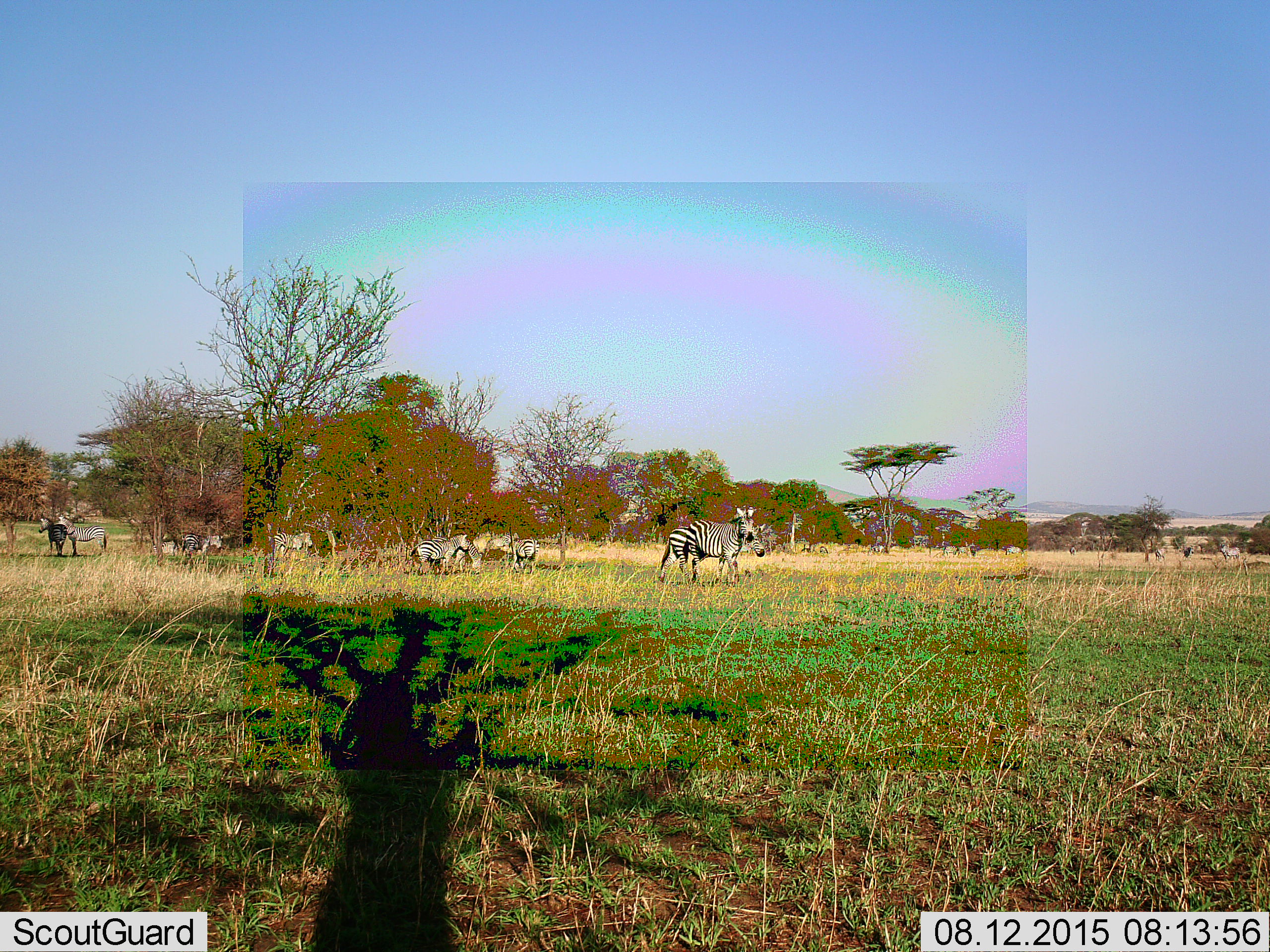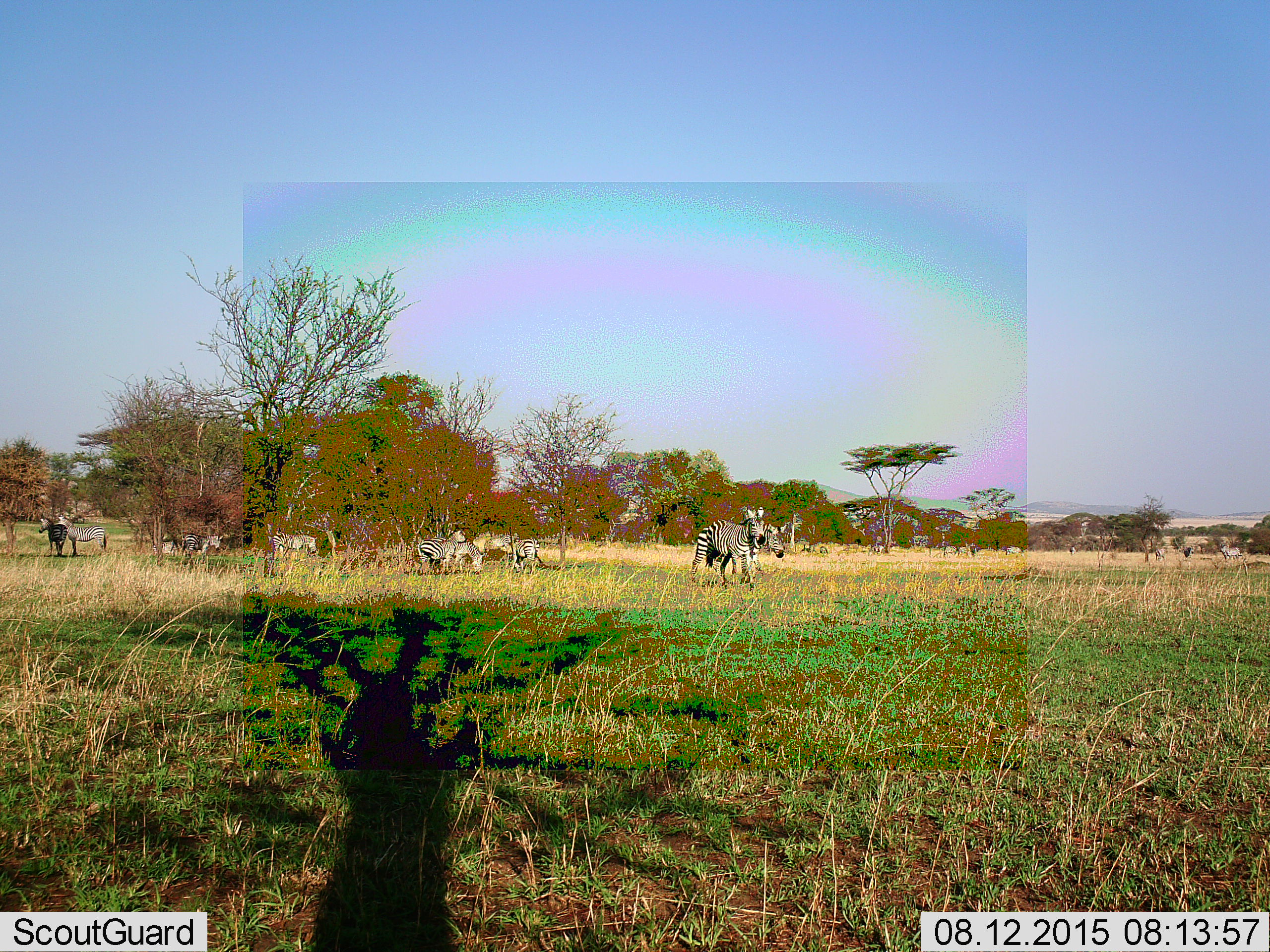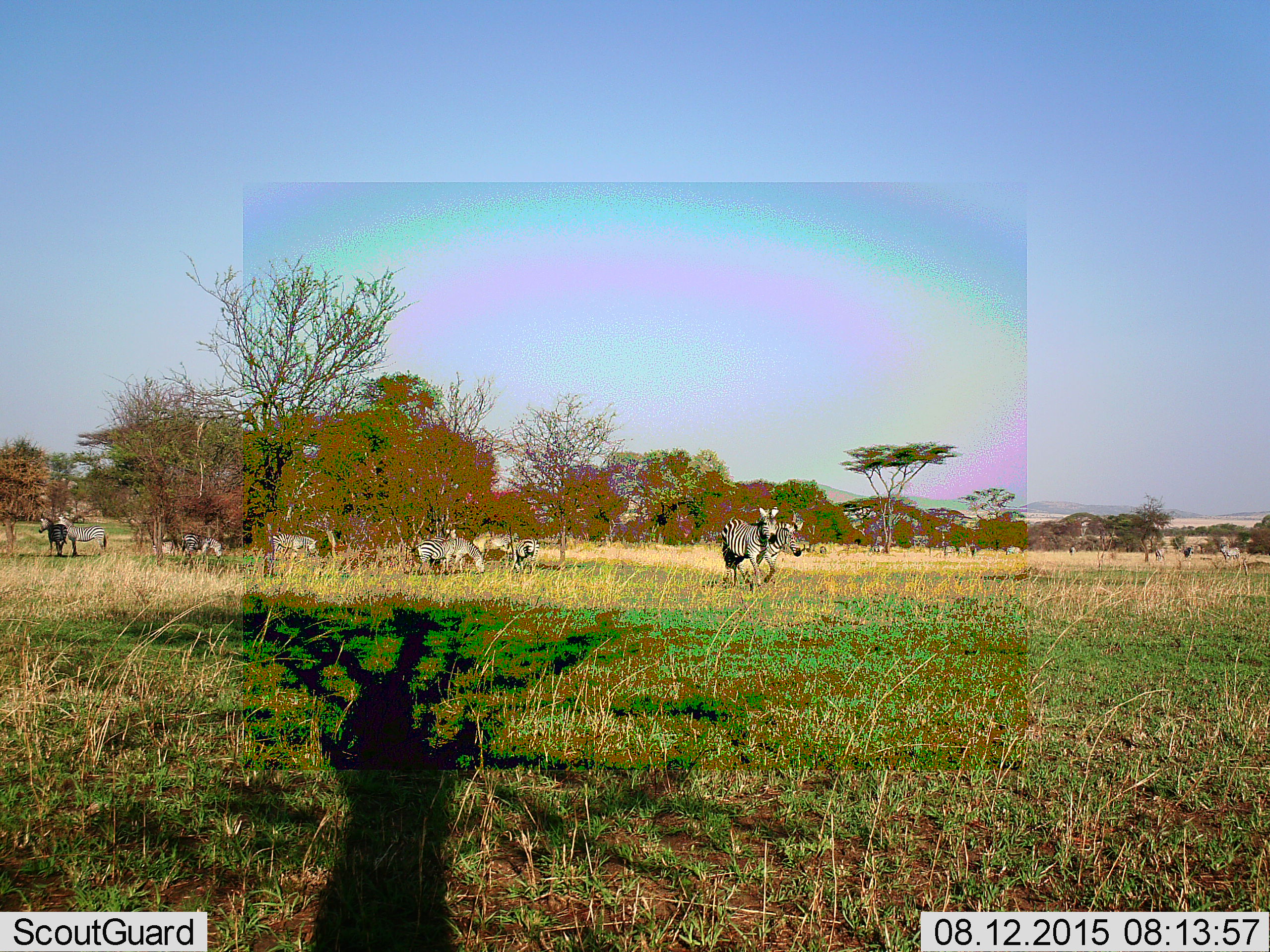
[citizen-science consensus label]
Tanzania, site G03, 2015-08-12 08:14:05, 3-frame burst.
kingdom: Animalia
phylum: Chordata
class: Mammalia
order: Perissodactyla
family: Equidae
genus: Equus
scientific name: Equus quagga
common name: plains zebra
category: zebra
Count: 11-50.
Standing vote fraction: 68%.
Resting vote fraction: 16%.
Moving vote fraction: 84%.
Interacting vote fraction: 16%.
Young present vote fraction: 11%.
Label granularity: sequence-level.